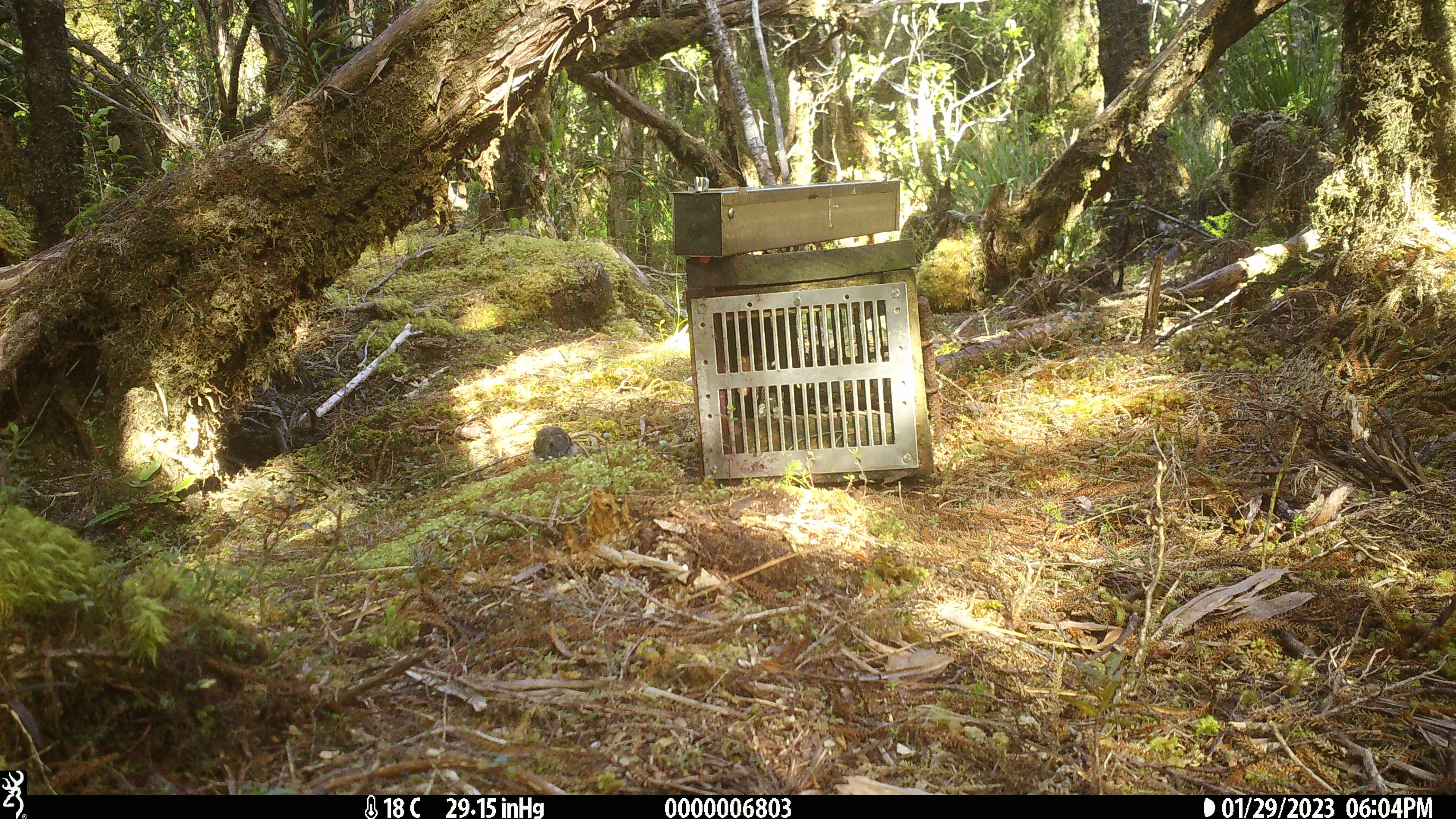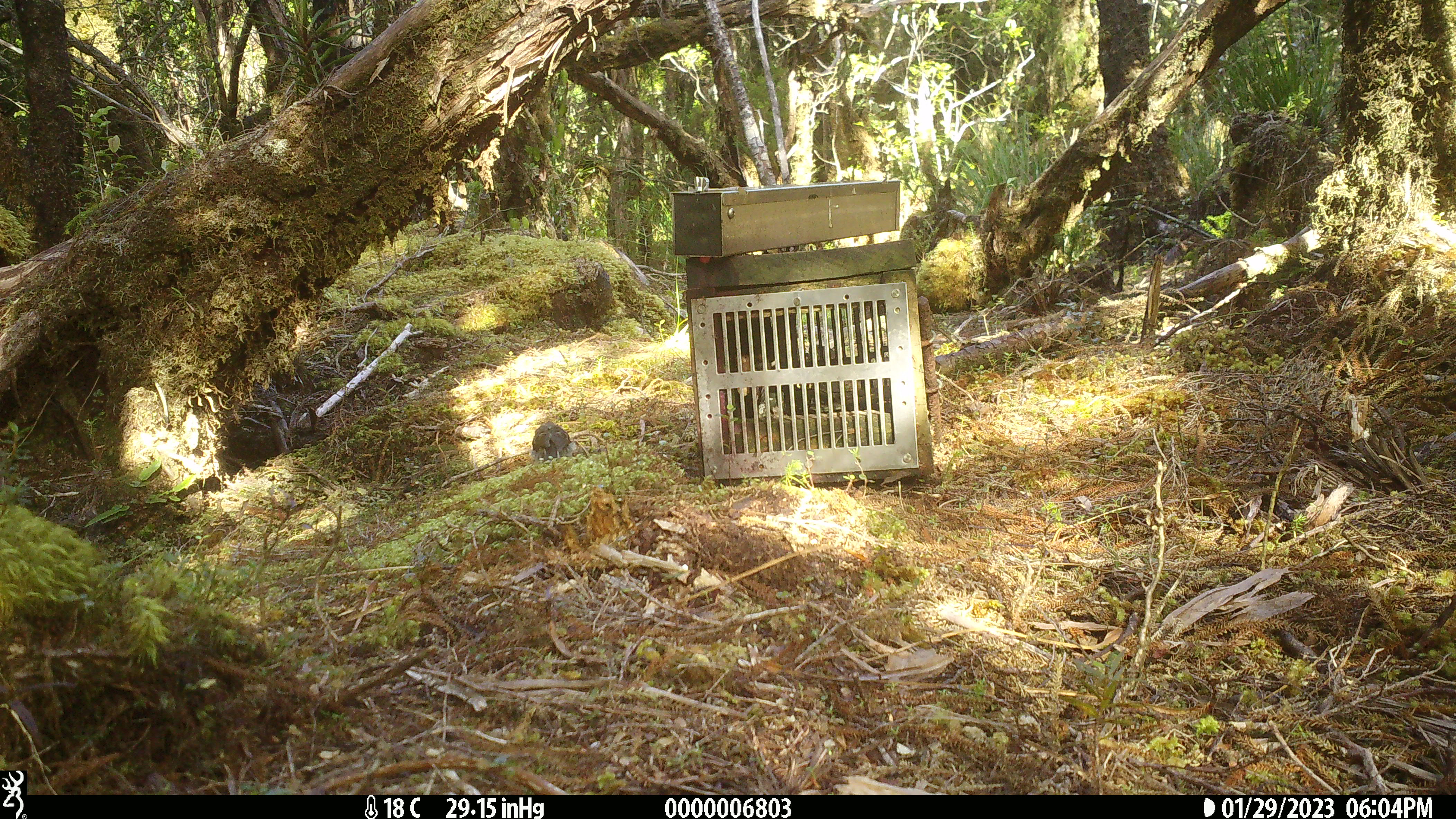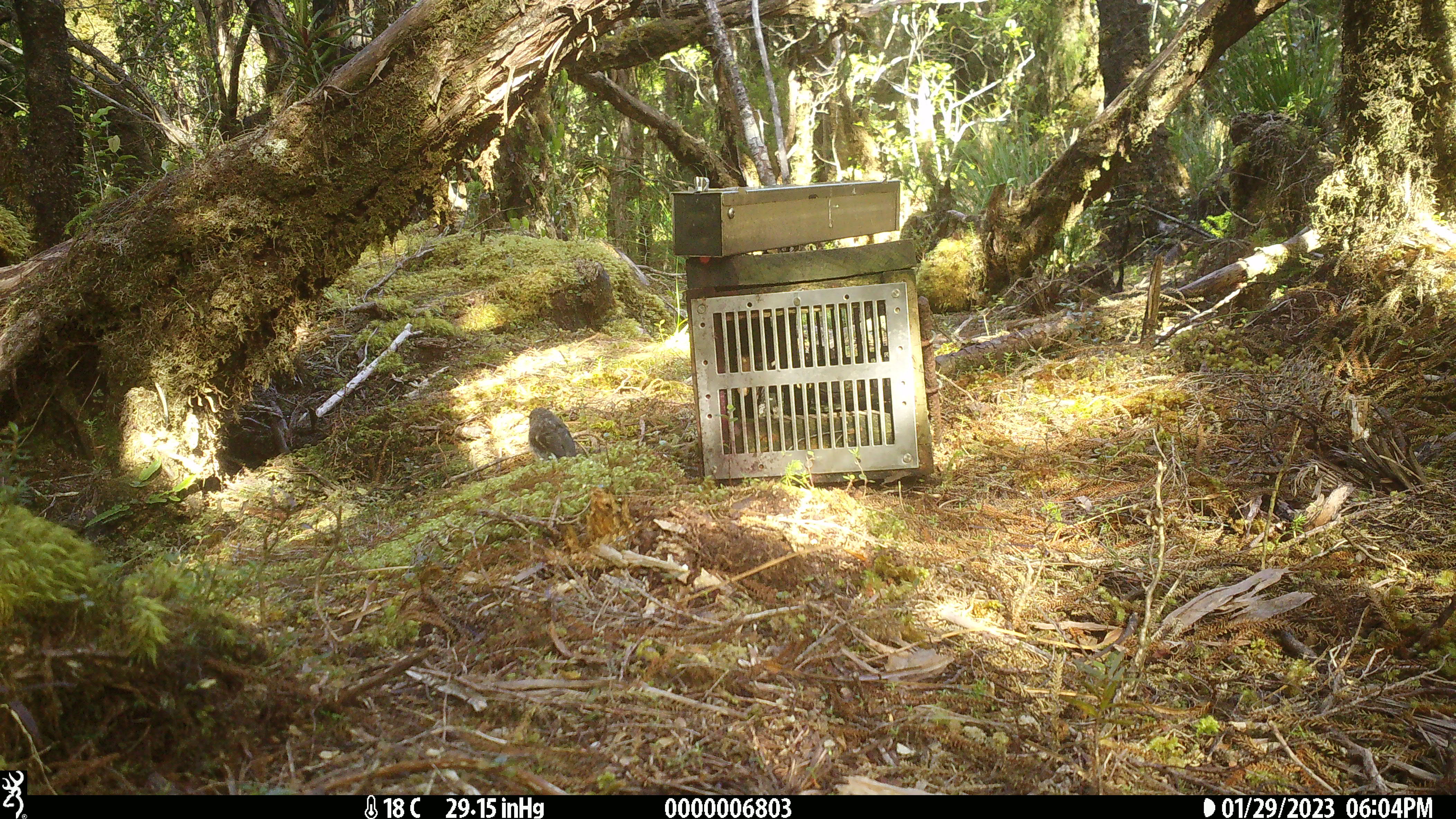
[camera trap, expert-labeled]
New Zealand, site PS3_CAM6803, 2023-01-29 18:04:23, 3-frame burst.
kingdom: Animalia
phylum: Chordata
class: Aves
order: Passeriformes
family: Petroicidae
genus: Petroica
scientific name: Petroica macrocephala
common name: tomtit